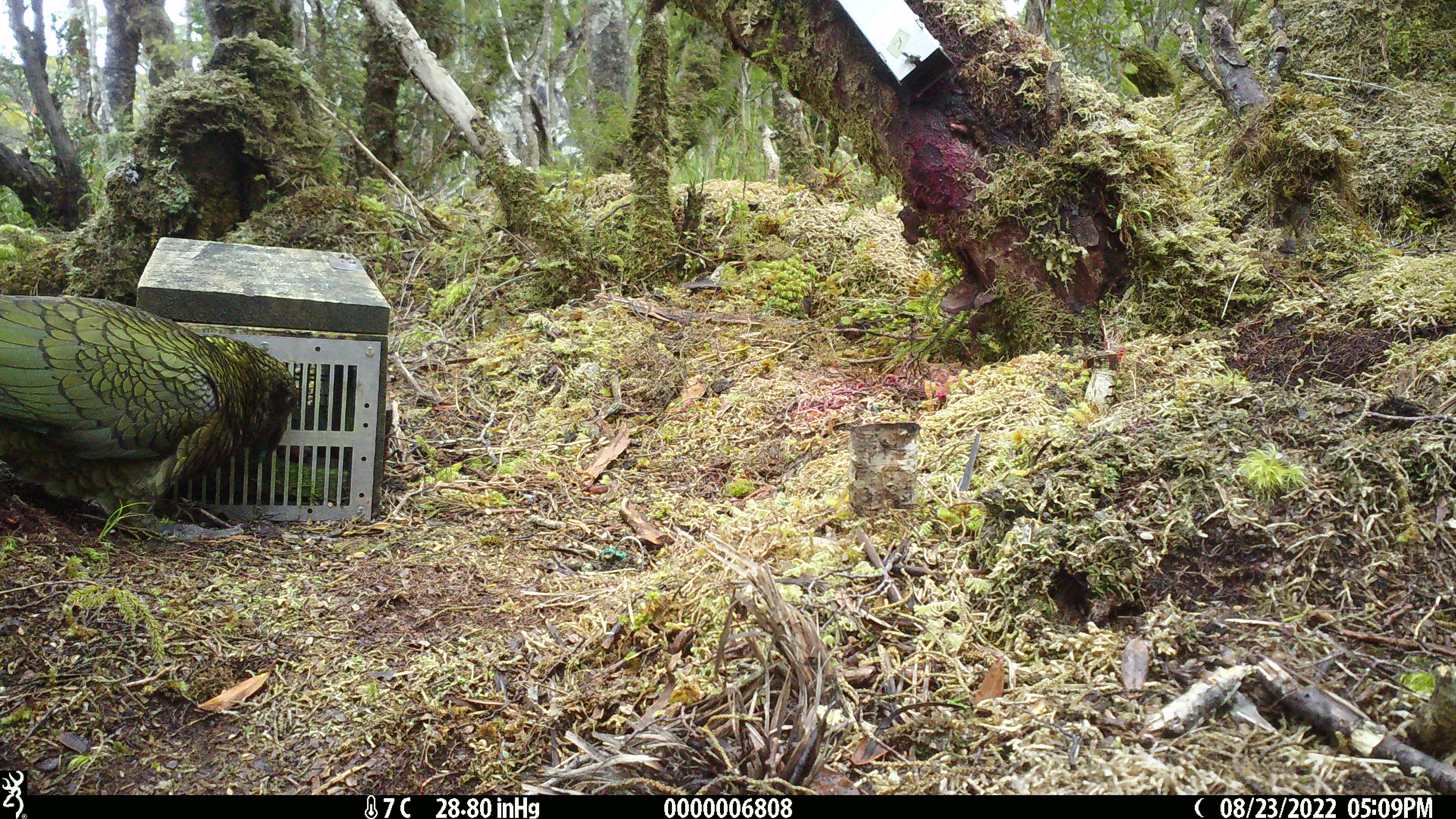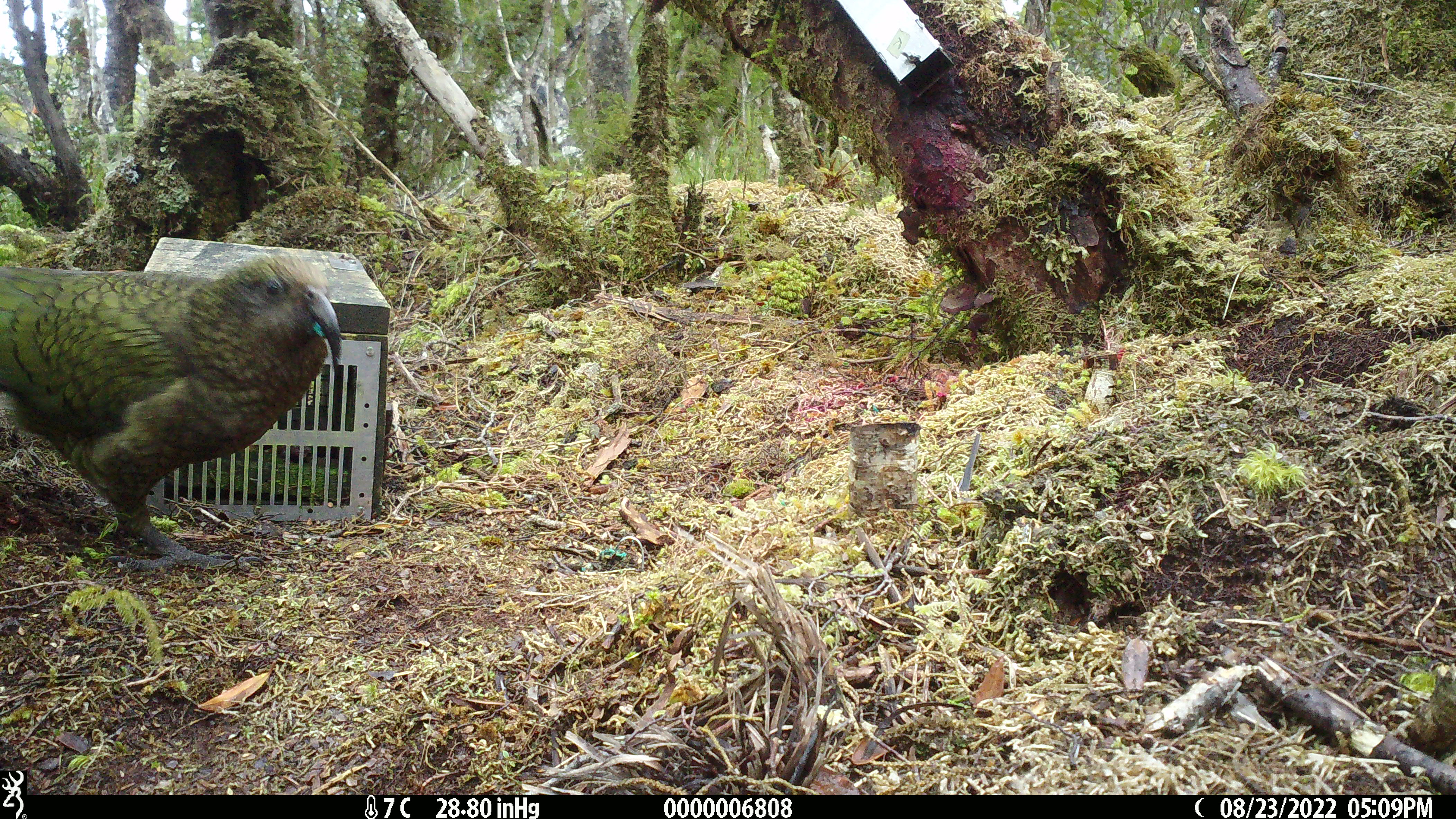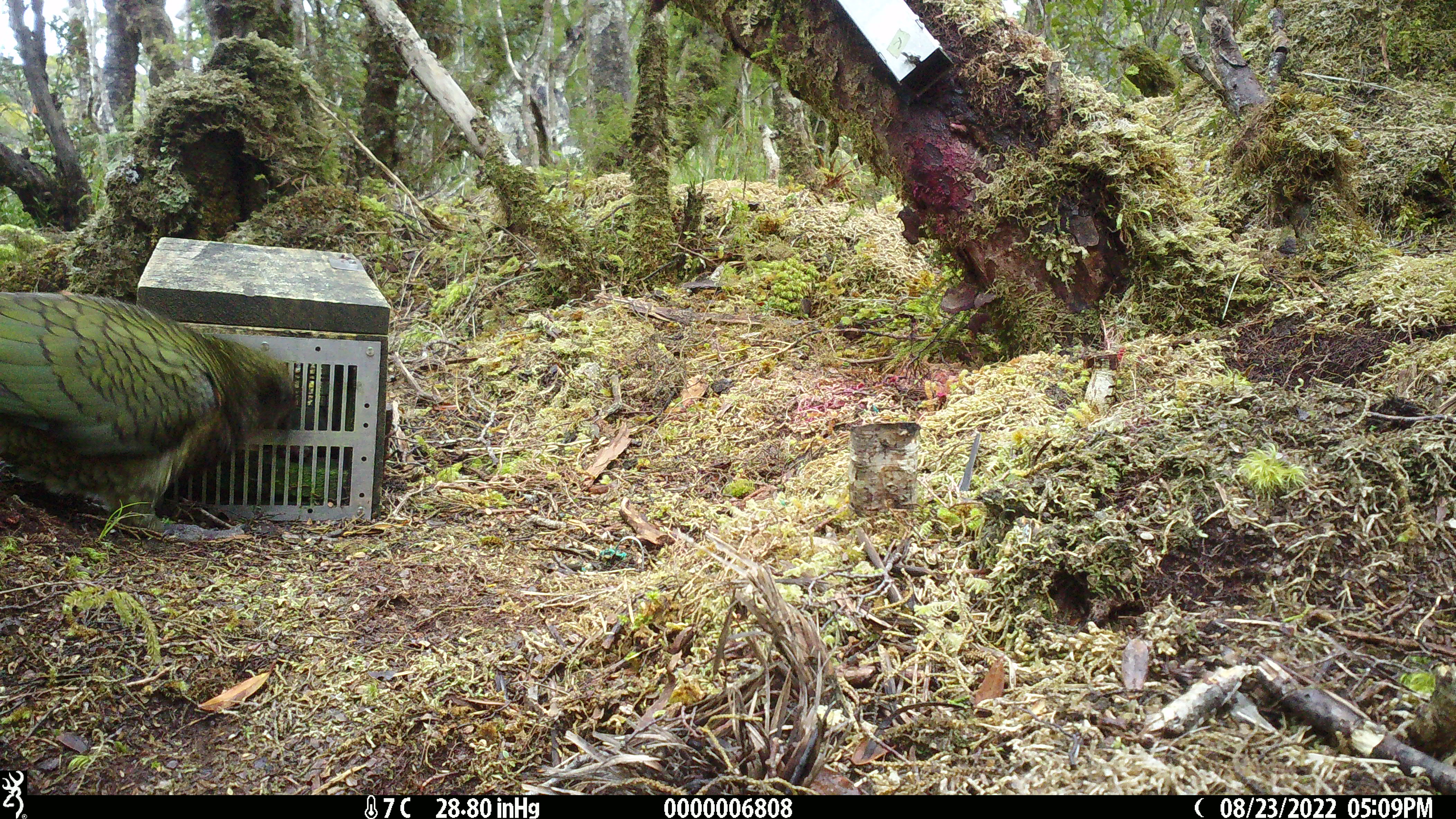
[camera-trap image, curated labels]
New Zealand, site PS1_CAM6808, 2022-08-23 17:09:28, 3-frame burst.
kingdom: Animalia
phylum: Chordata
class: Aves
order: Psittaciformes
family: Strigopidae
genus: Nestor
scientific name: Nestor notabilis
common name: kea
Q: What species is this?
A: Kea (Nestor notabilis).